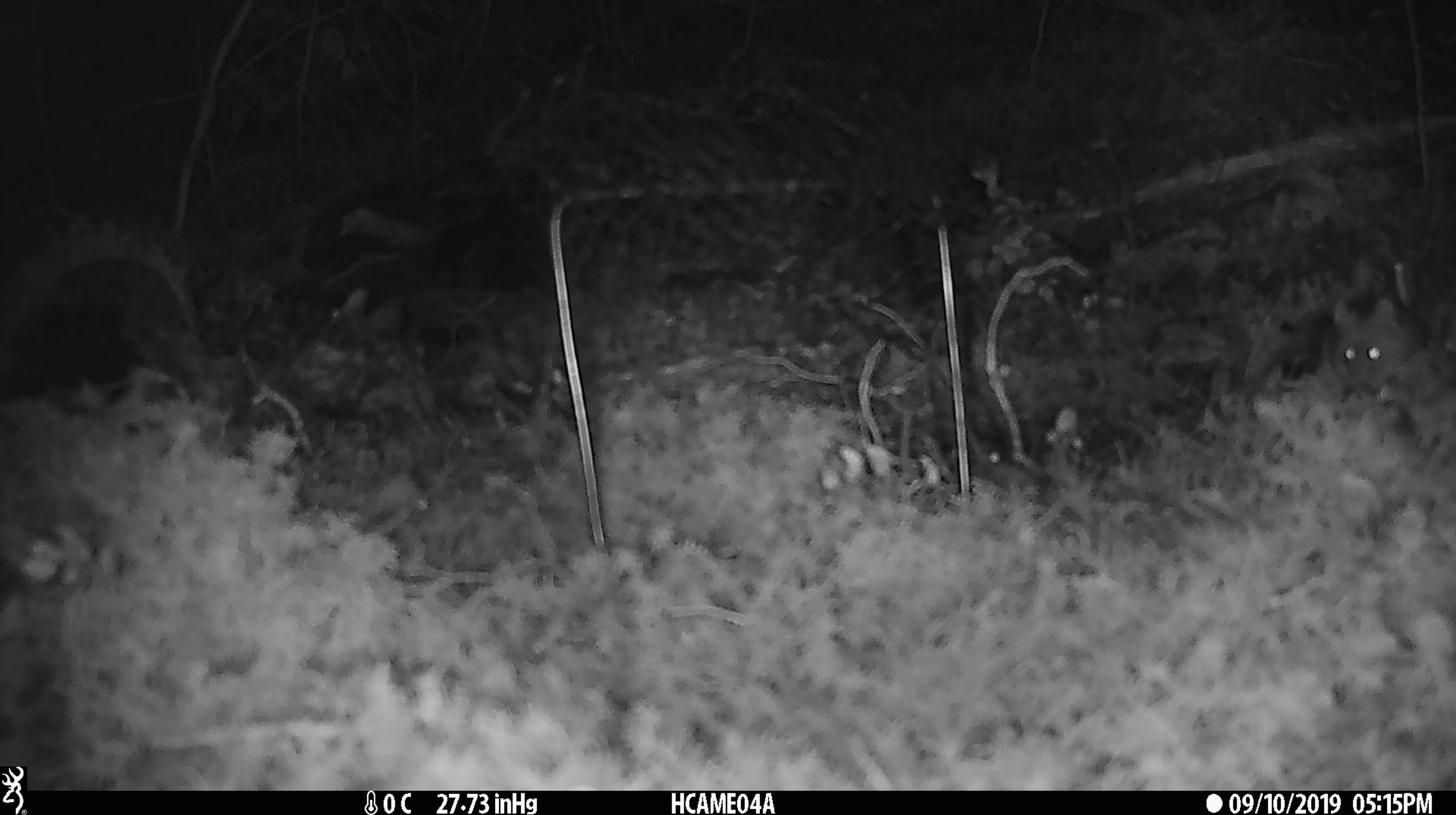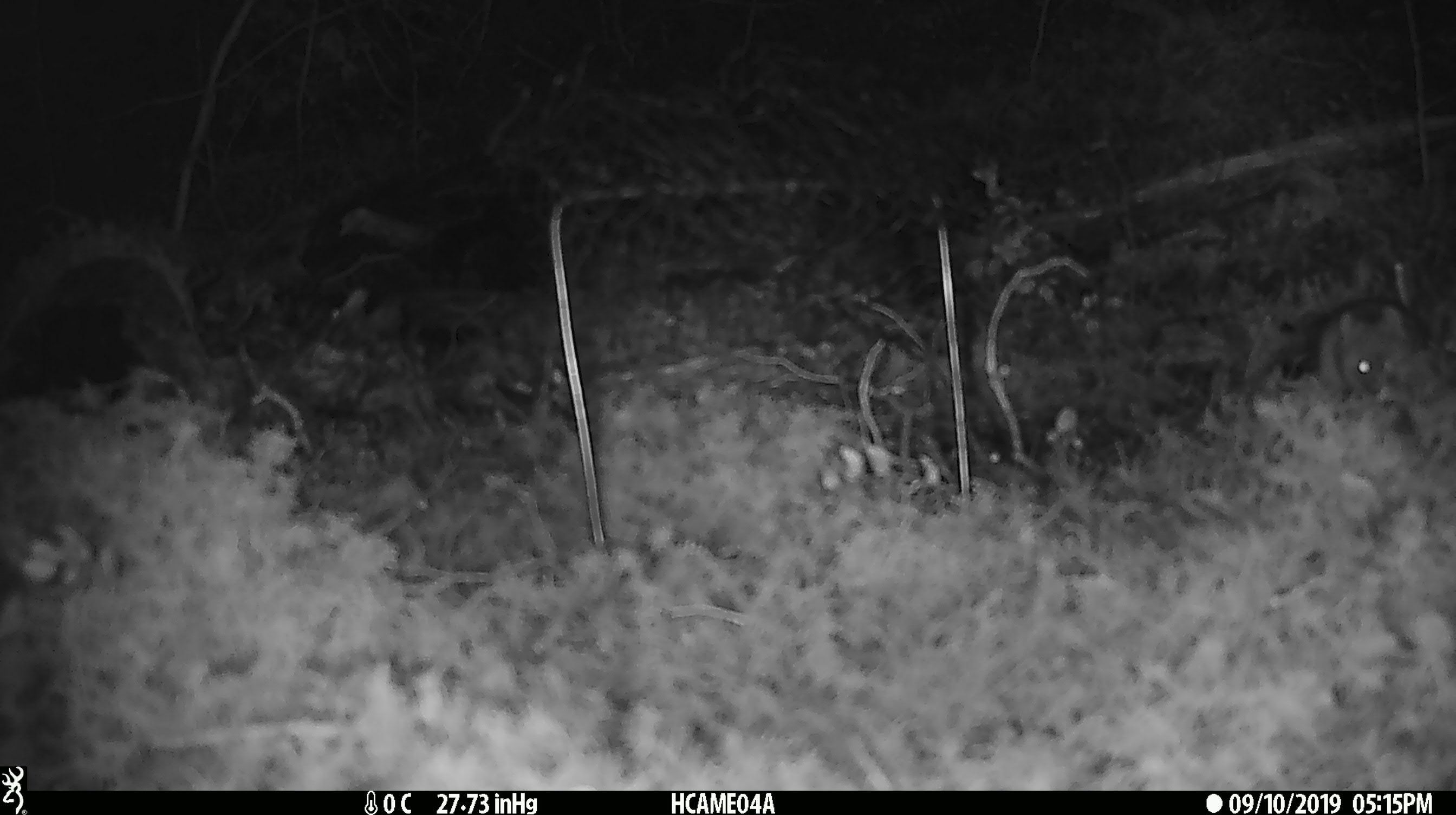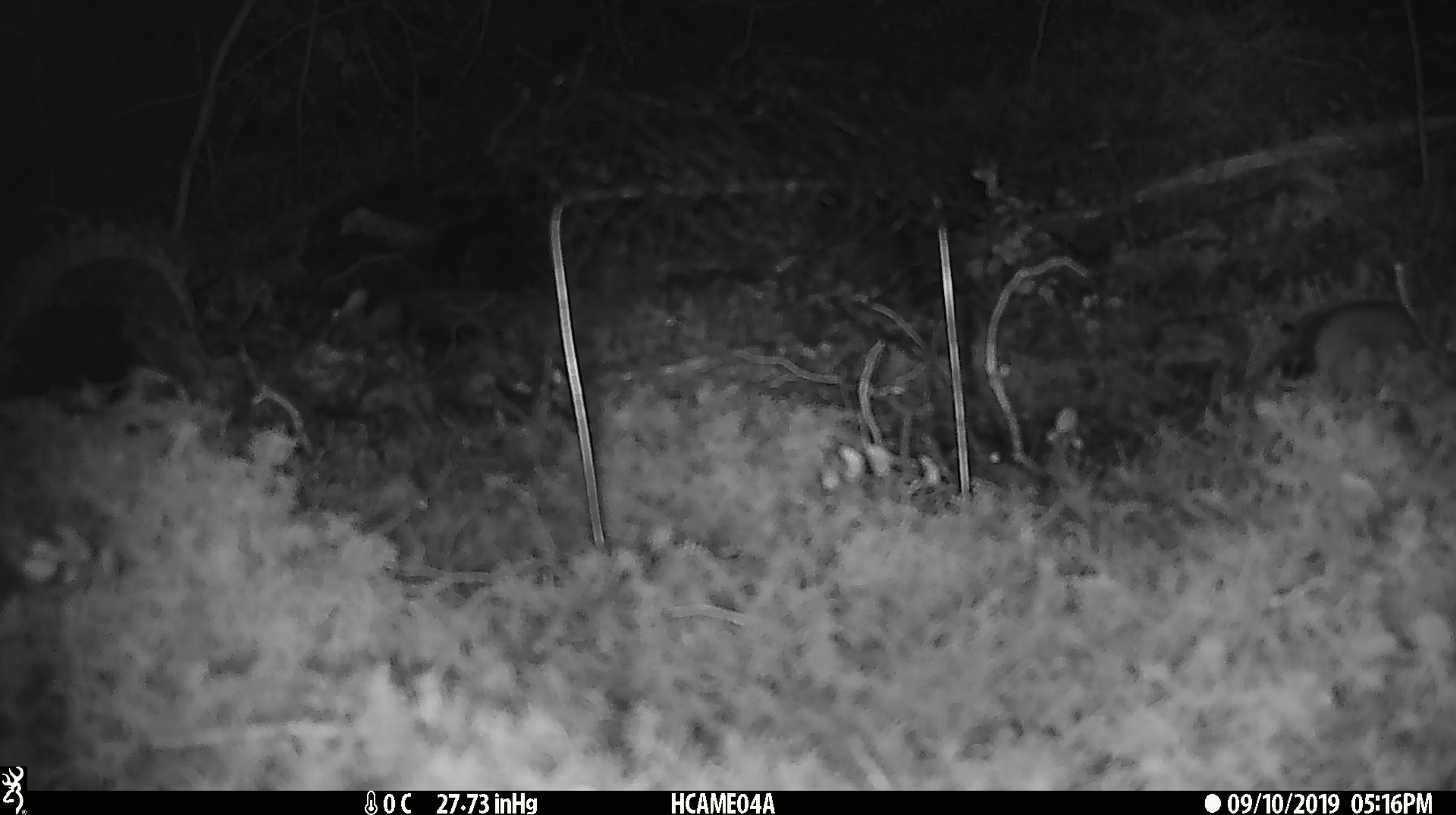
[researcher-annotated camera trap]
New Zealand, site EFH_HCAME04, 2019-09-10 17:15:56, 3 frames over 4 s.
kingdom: Animalia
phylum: Chordata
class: Mammalia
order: Rodentia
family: Muridae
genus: Mus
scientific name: Mus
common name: mouse